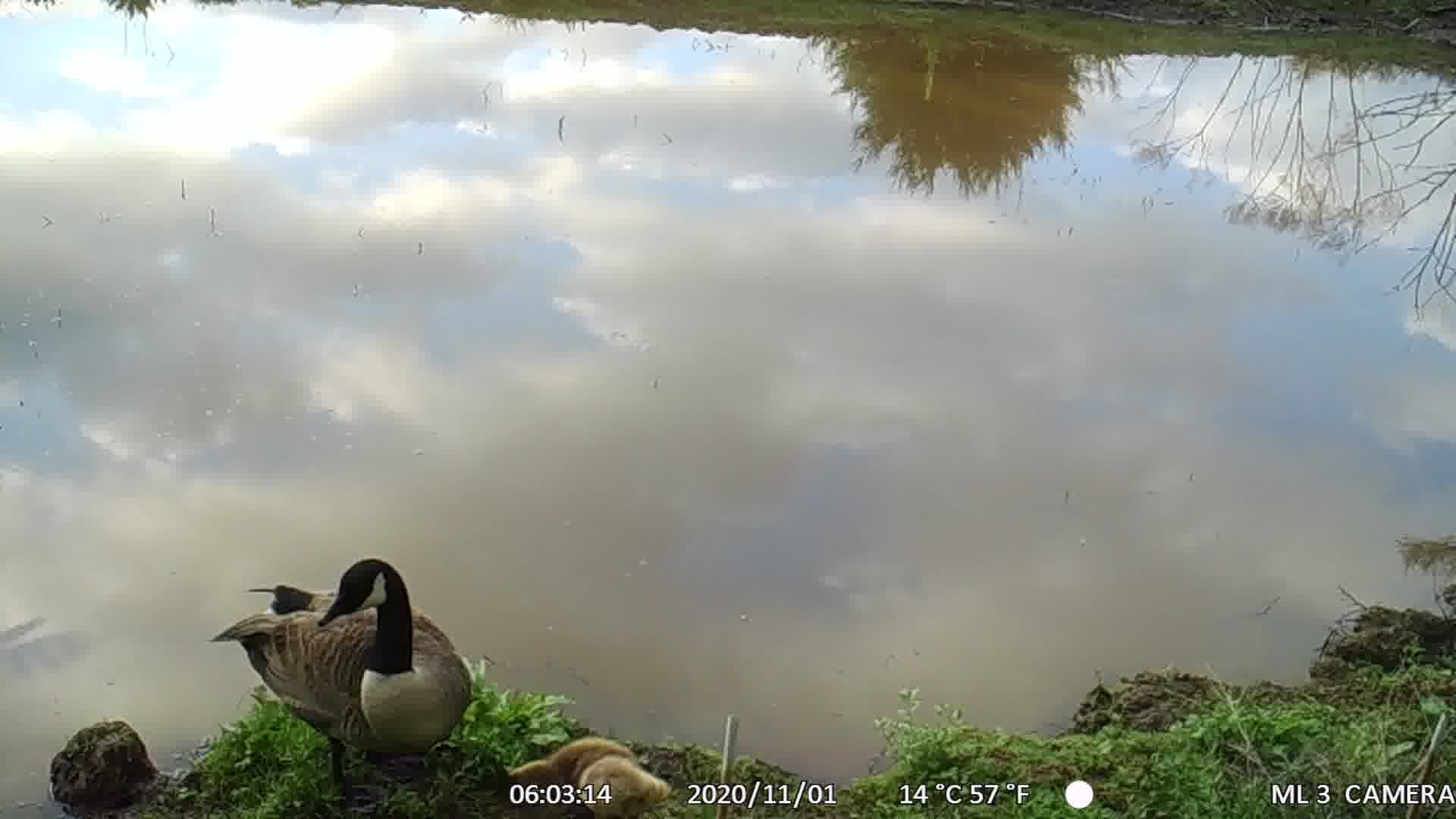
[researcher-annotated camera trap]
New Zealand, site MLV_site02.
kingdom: Animalia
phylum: Chordata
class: Aves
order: Anseriformes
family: Anatidae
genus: Branta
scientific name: Branta canadensis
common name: canada goose